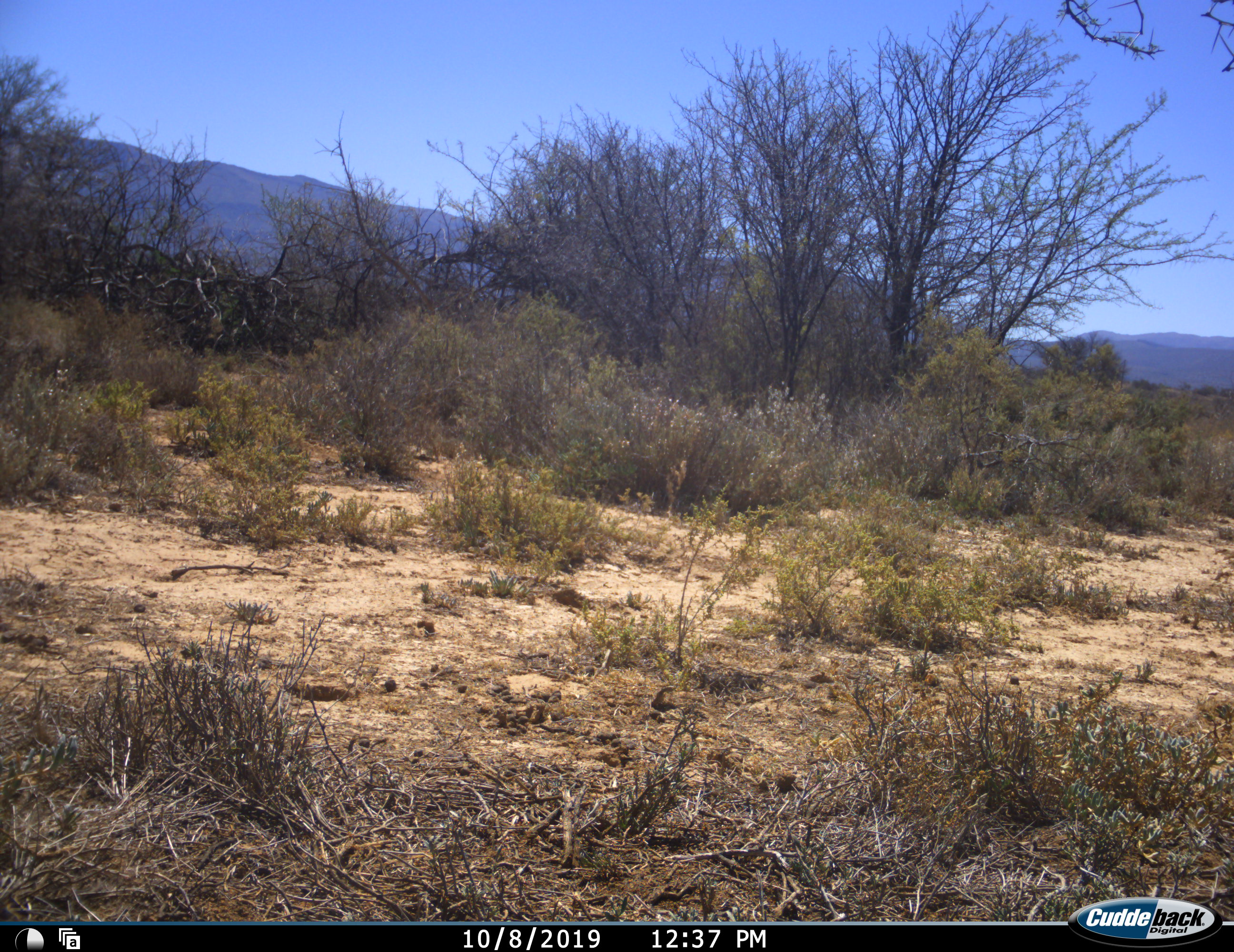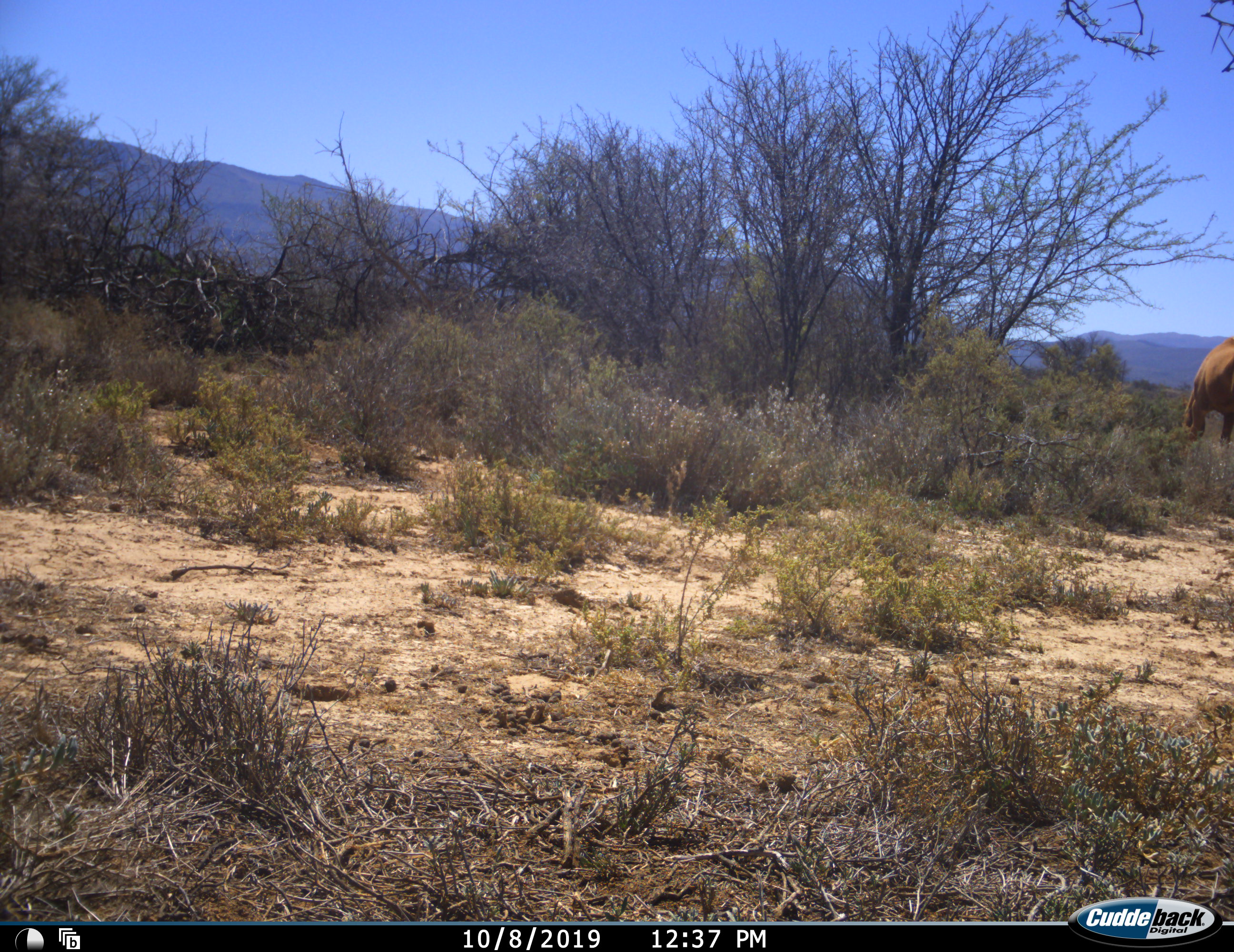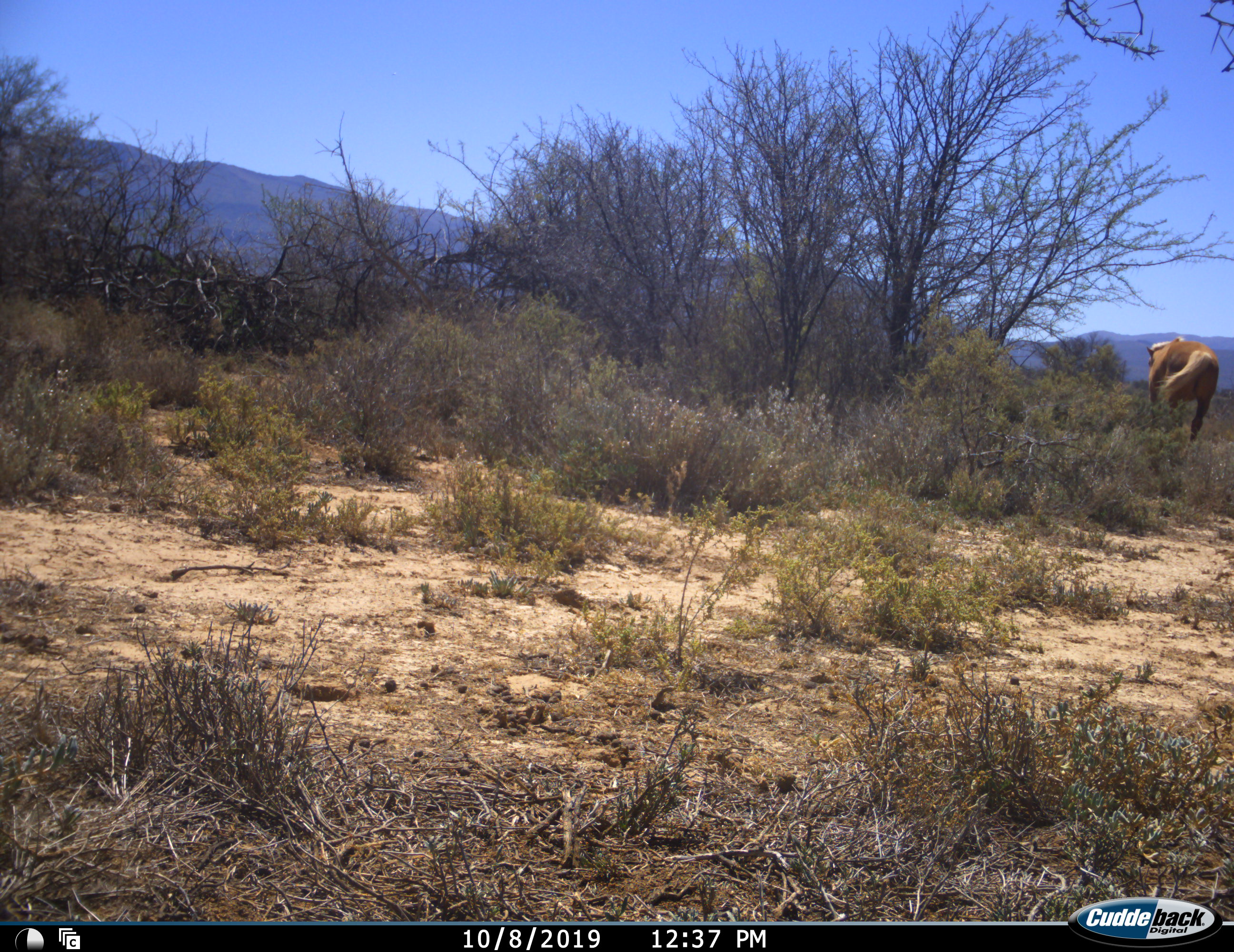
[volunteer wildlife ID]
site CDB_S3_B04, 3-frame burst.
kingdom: Animalia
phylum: Chordata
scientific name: Vertebrata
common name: domestic animal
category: domesticanimal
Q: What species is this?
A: Domesticanimal (domestic animal) (Vertebrata).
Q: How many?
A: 1.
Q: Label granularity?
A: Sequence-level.